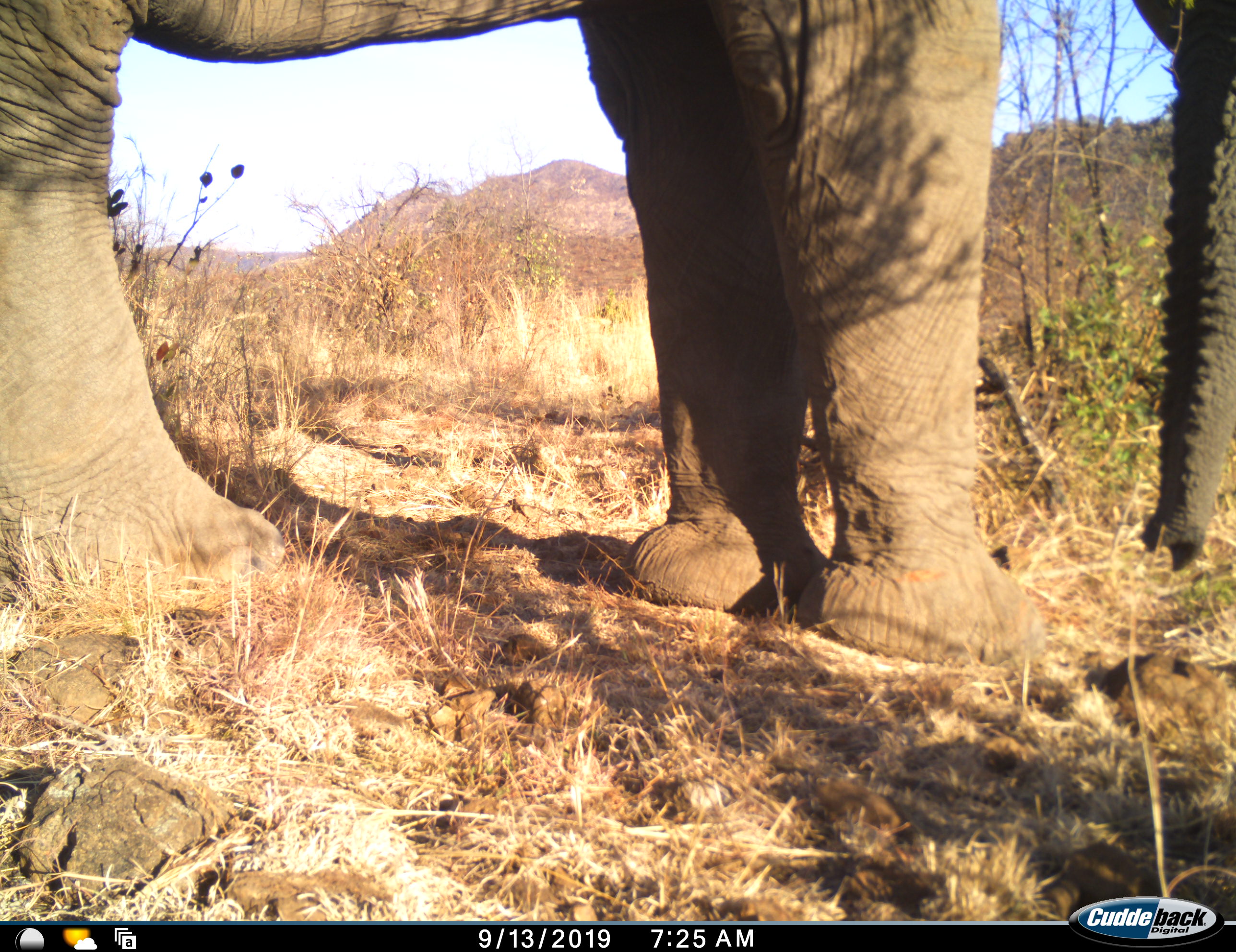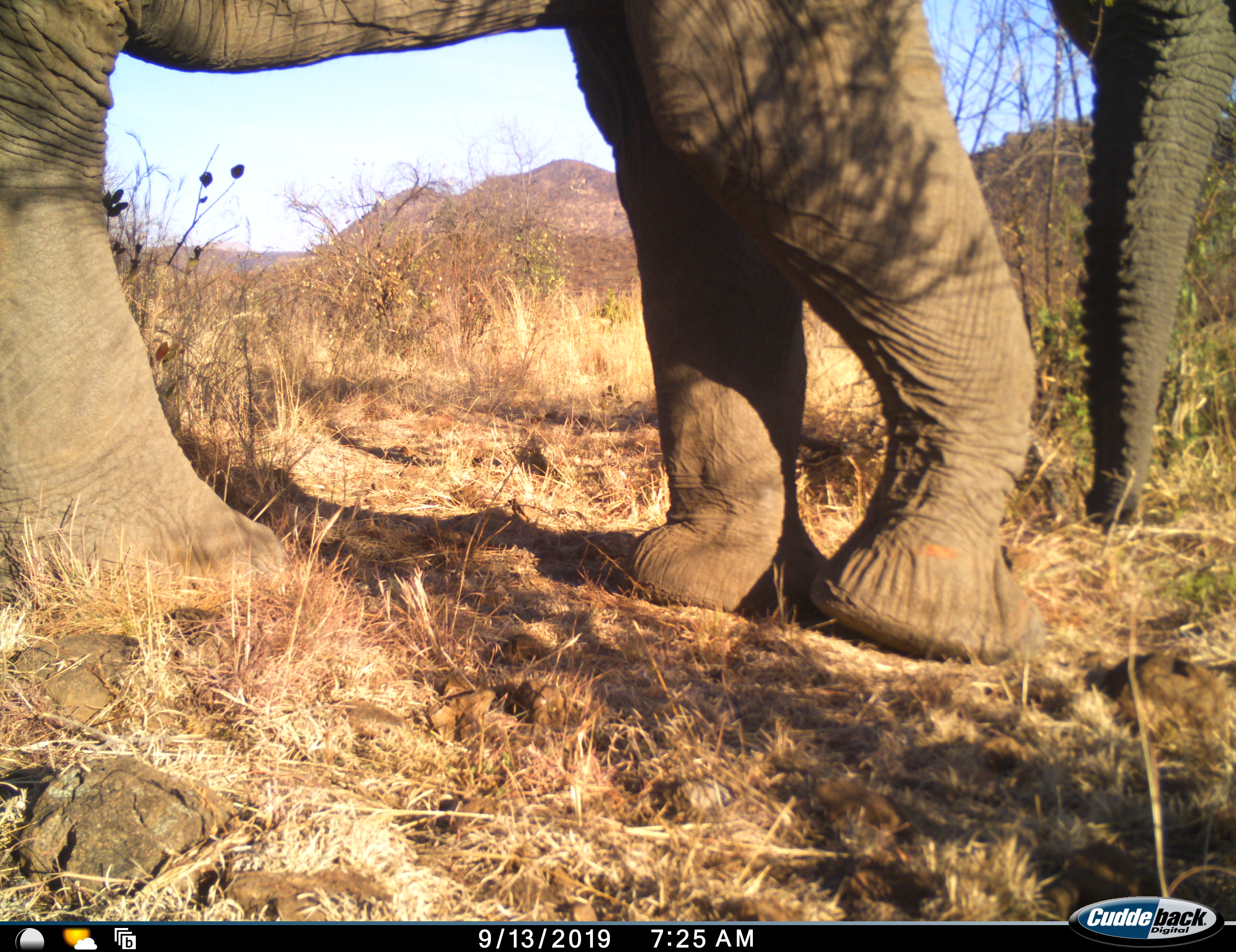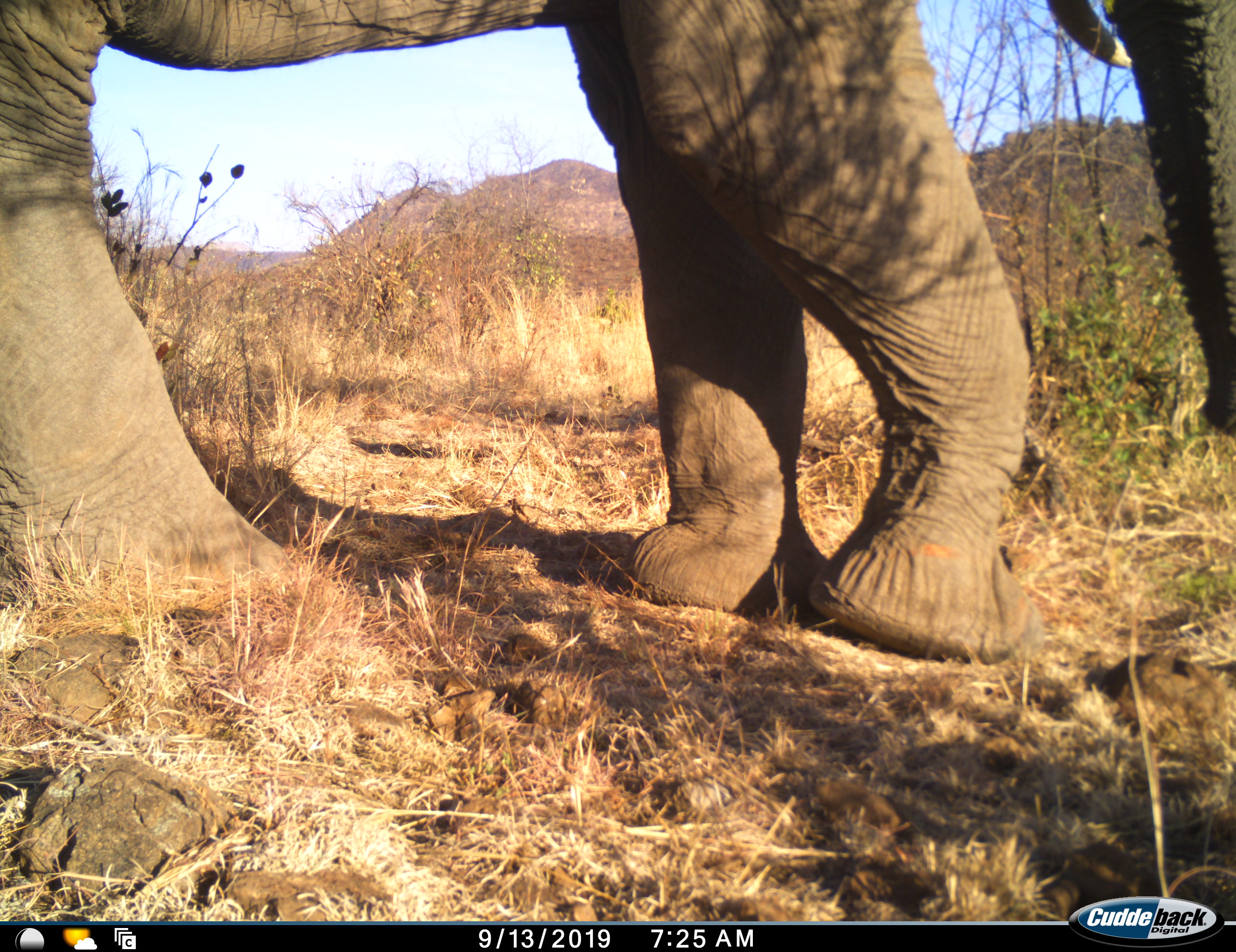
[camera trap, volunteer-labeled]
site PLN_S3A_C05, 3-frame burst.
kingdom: Animalia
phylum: Chordata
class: Mammalia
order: Proboscidea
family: Elephantidae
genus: Loxodonta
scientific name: Loxodonta africana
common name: african bush elephant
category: elephant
Elephant (african bush elephant) (Loxodonta africana), count 1. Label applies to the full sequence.